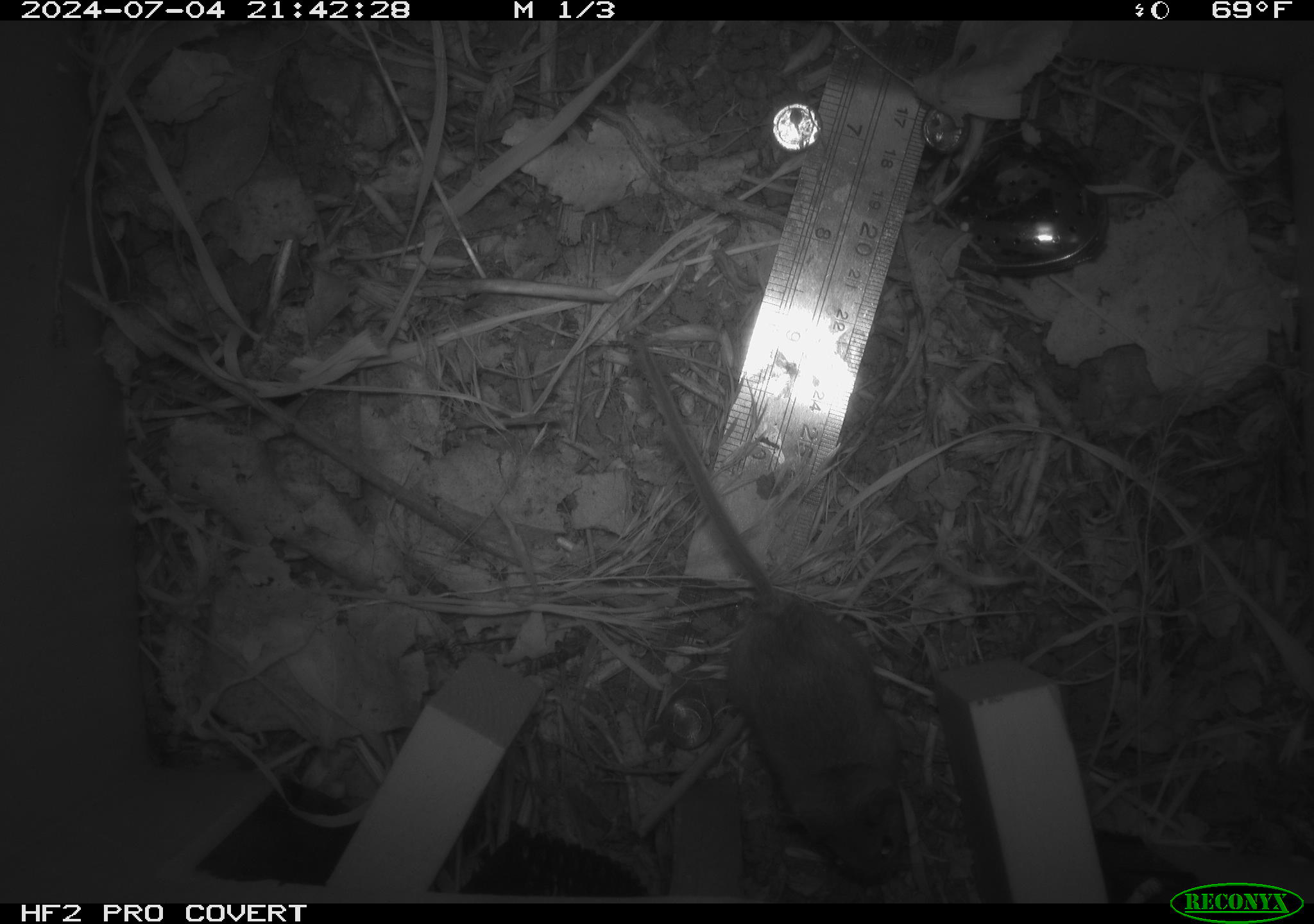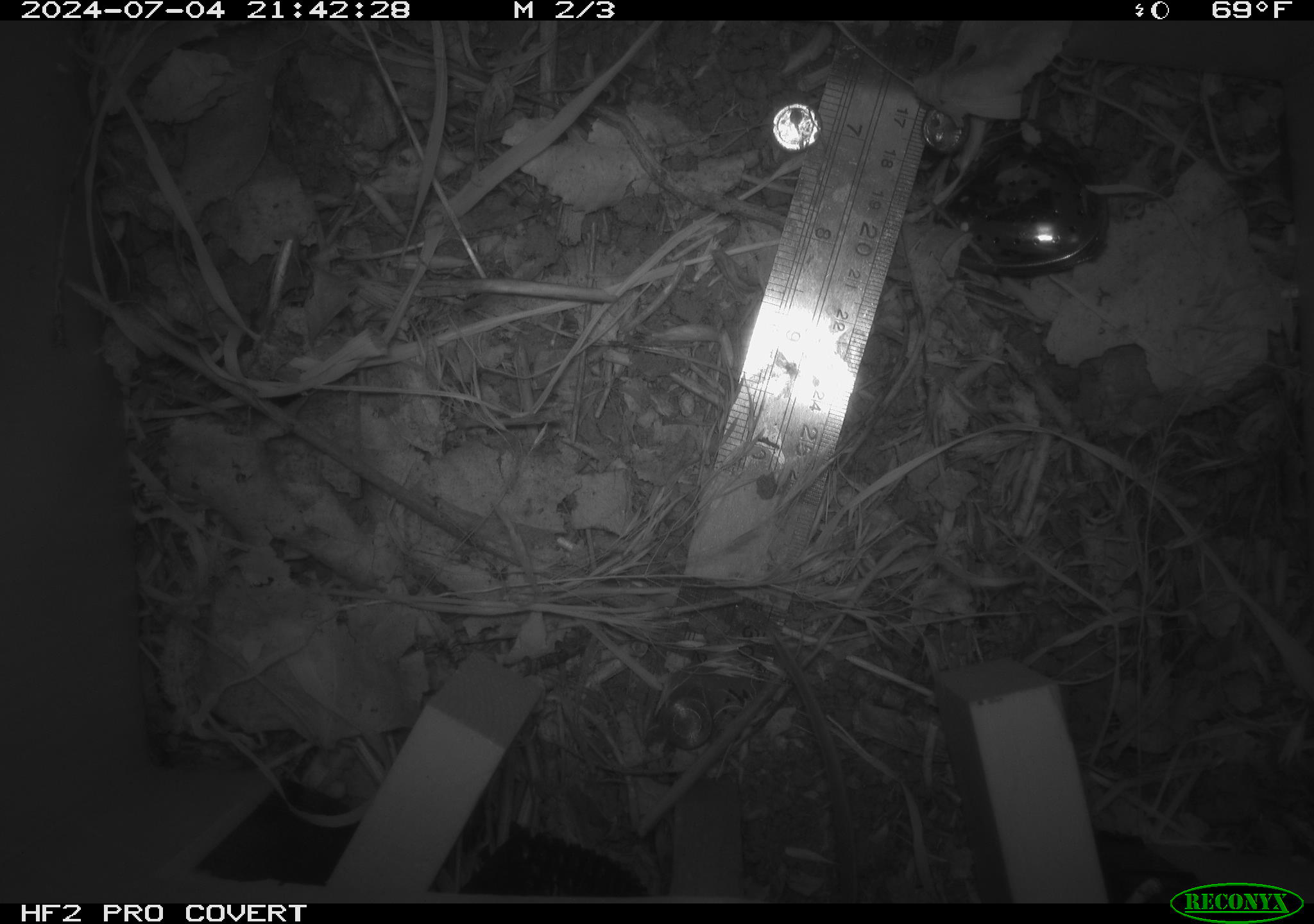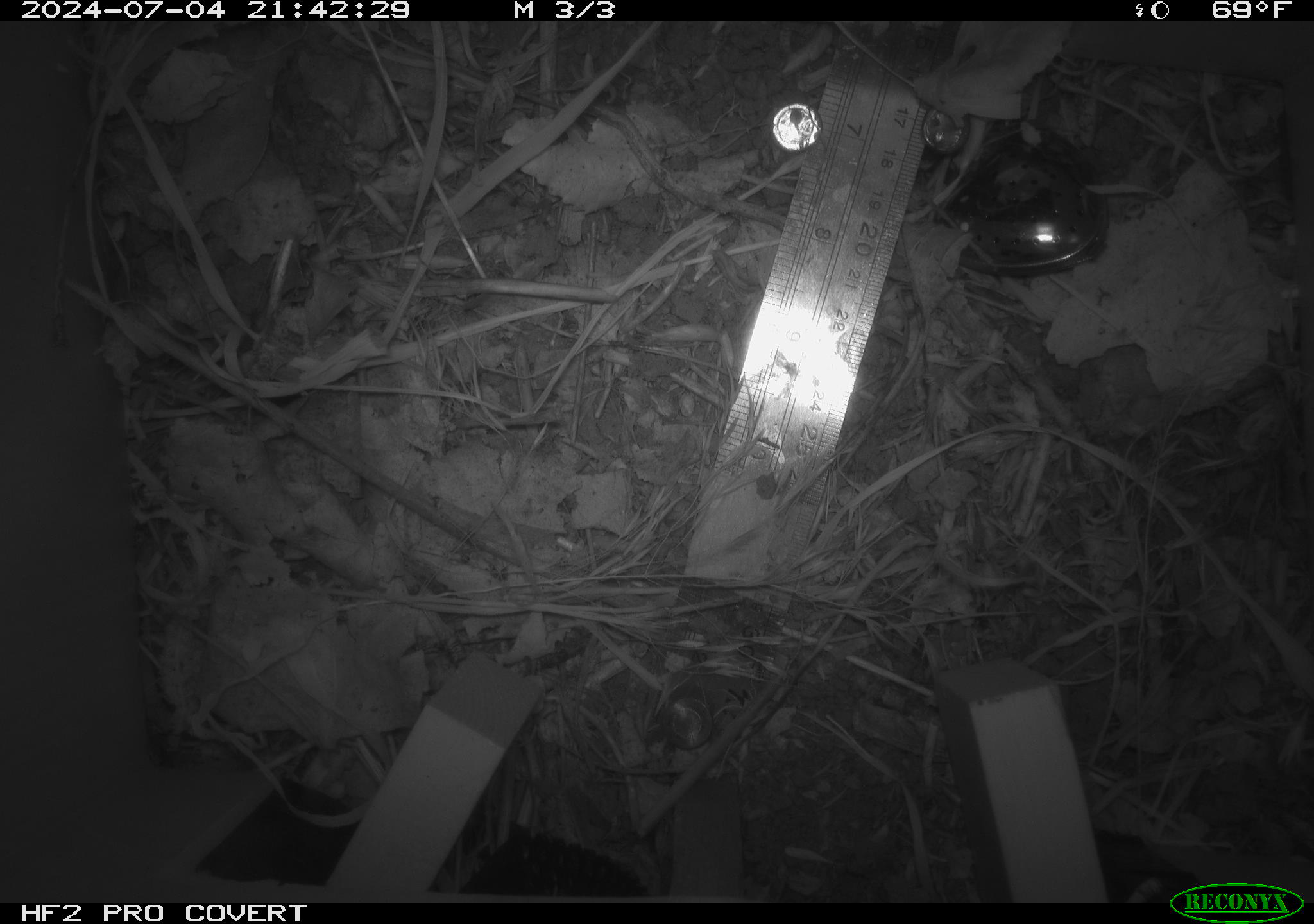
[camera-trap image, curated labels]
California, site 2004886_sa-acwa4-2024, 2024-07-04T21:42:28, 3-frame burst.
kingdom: Animalia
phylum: Chordata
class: Mammalia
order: Rodentia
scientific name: Rodentia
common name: mouse species